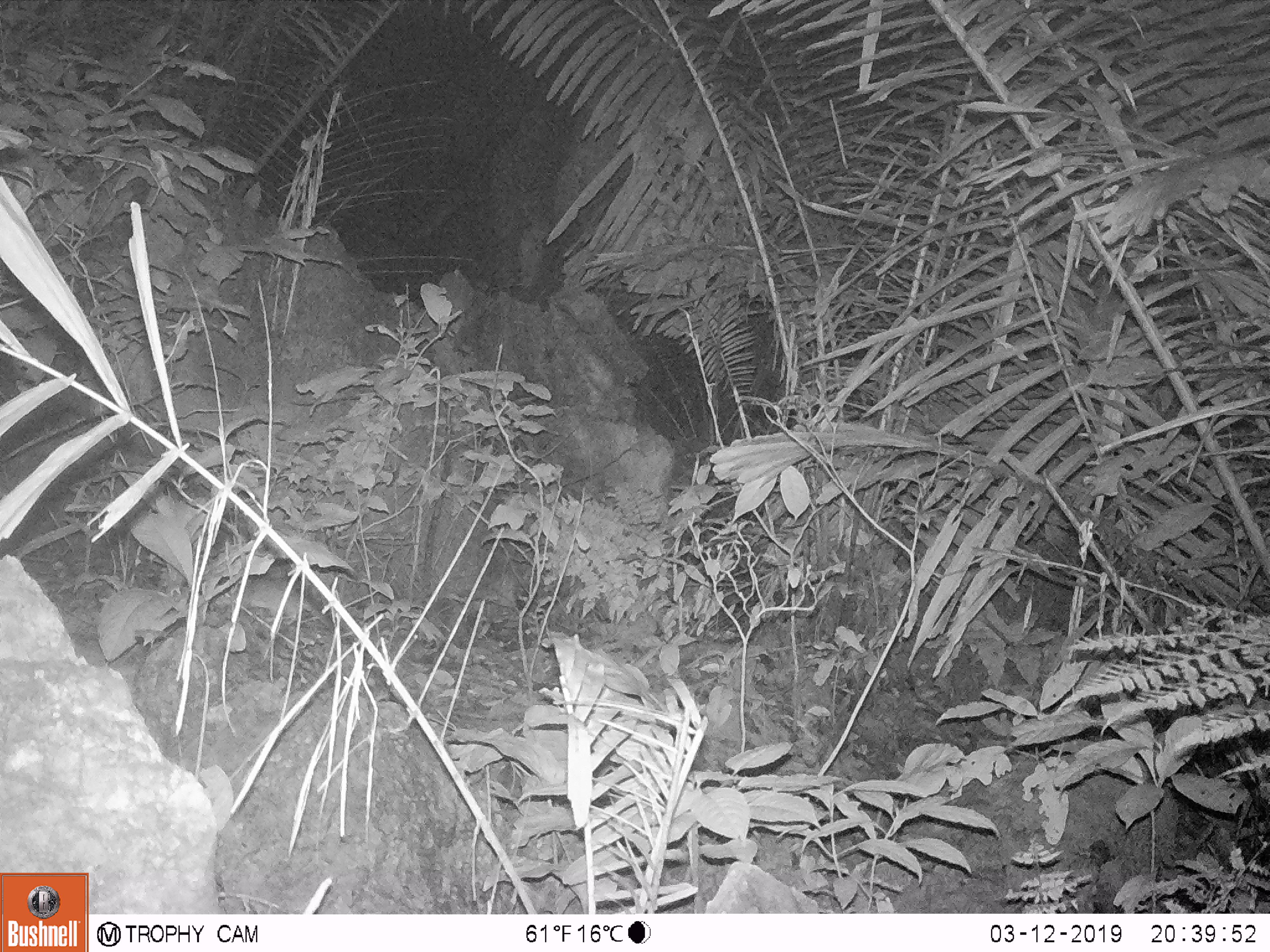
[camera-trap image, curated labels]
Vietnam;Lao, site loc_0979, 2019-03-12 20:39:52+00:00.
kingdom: Animalia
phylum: Chordata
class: Mammalia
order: Rodentia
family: Muridae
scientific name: Muridae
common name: old-world mice and rats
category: unidentified murid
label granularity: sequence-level